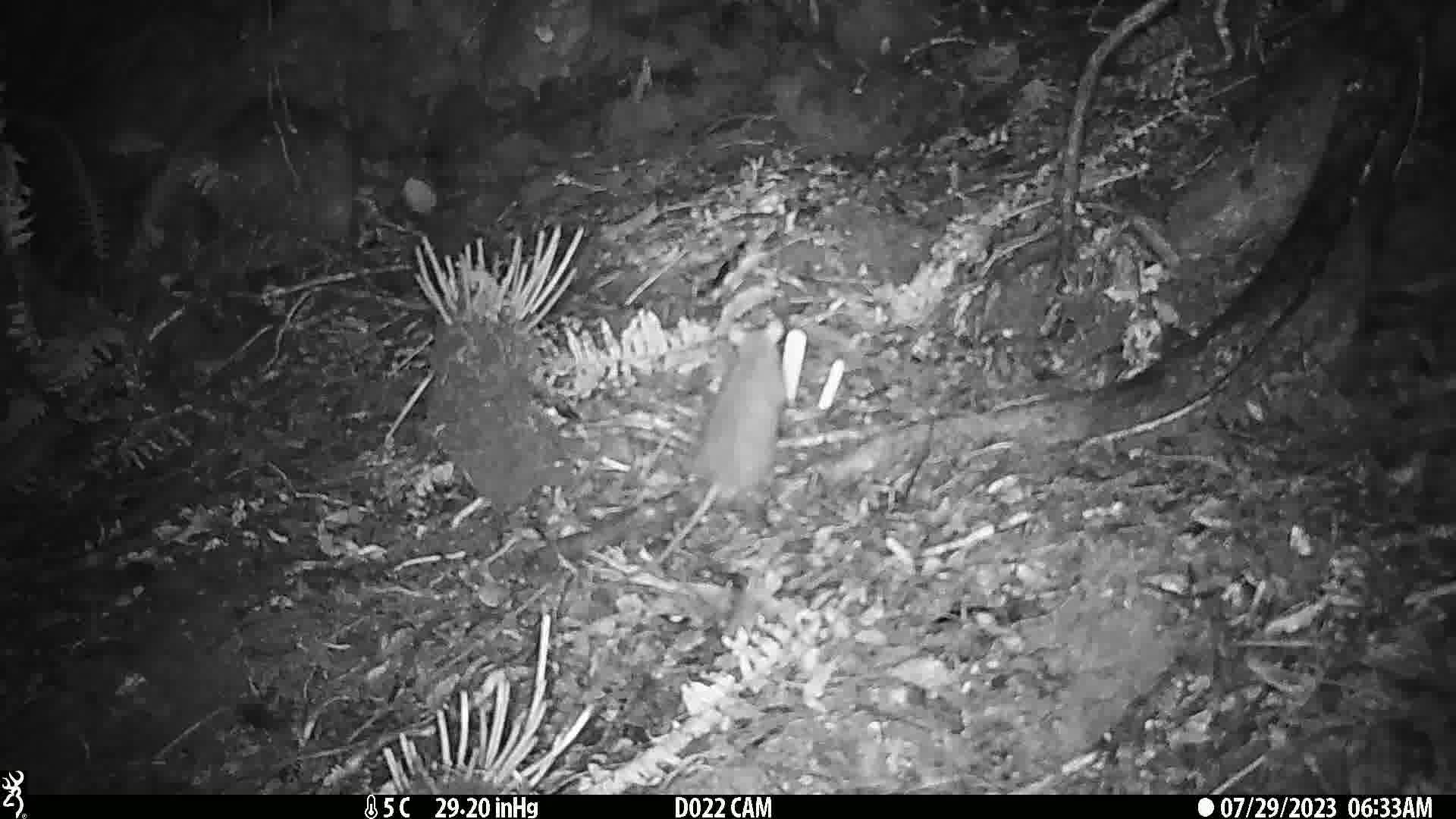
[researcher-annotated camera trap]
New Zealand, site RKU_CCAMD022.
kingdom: Animalia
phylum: Chordata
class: Mammalia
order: Rodentia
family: Muridae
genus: Rattus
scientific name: Rattus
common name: rat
Rat (Rattus).